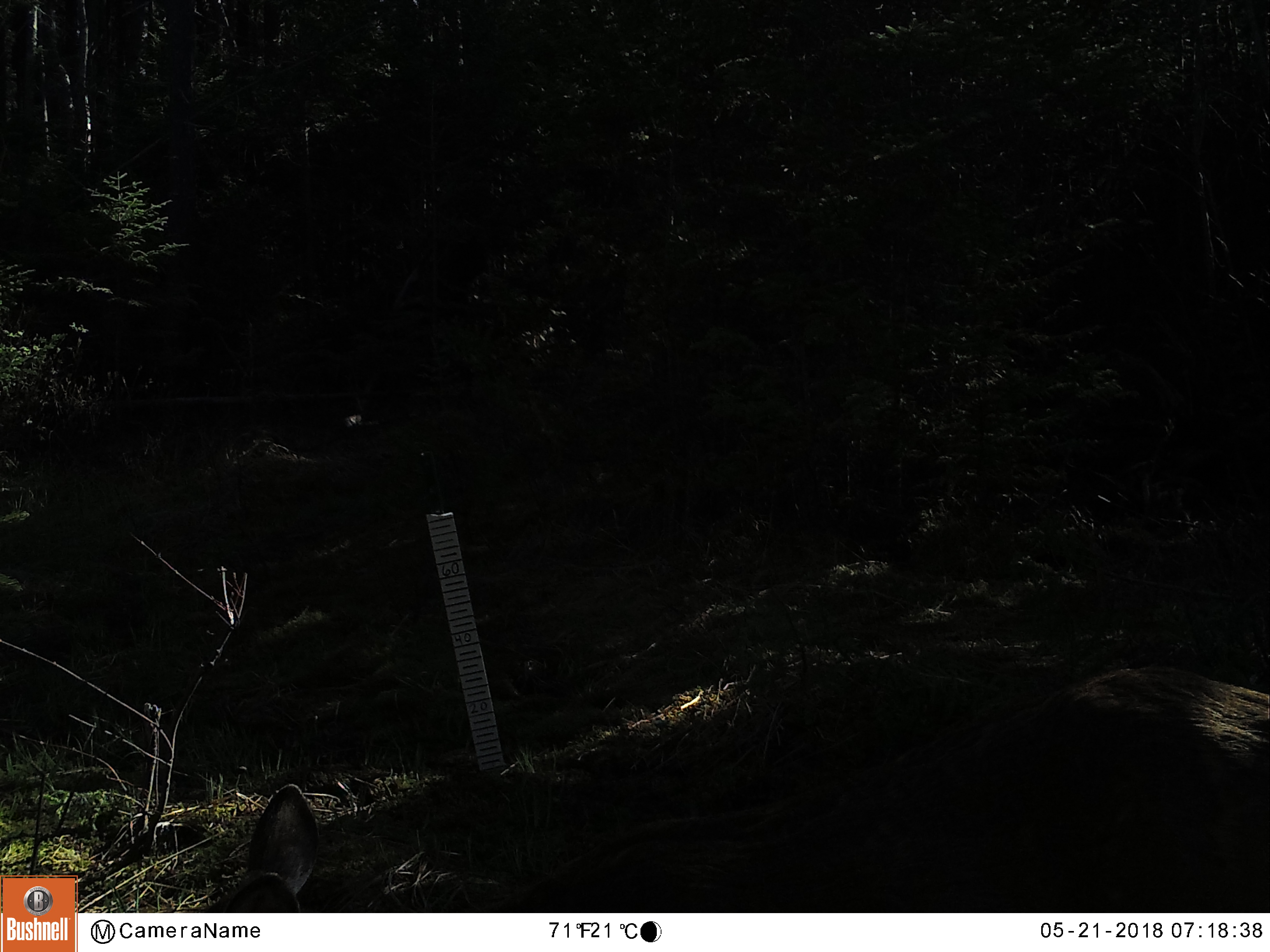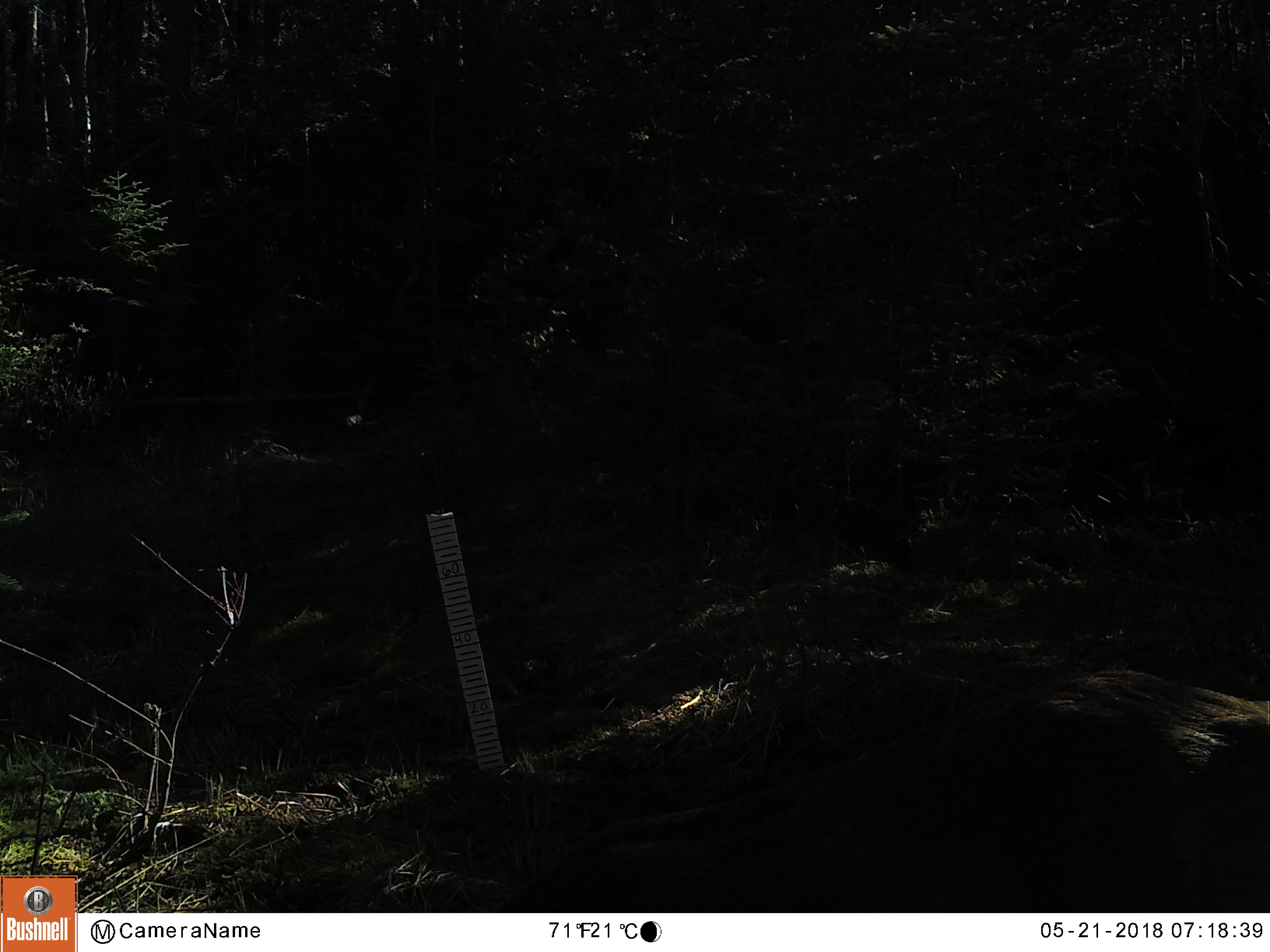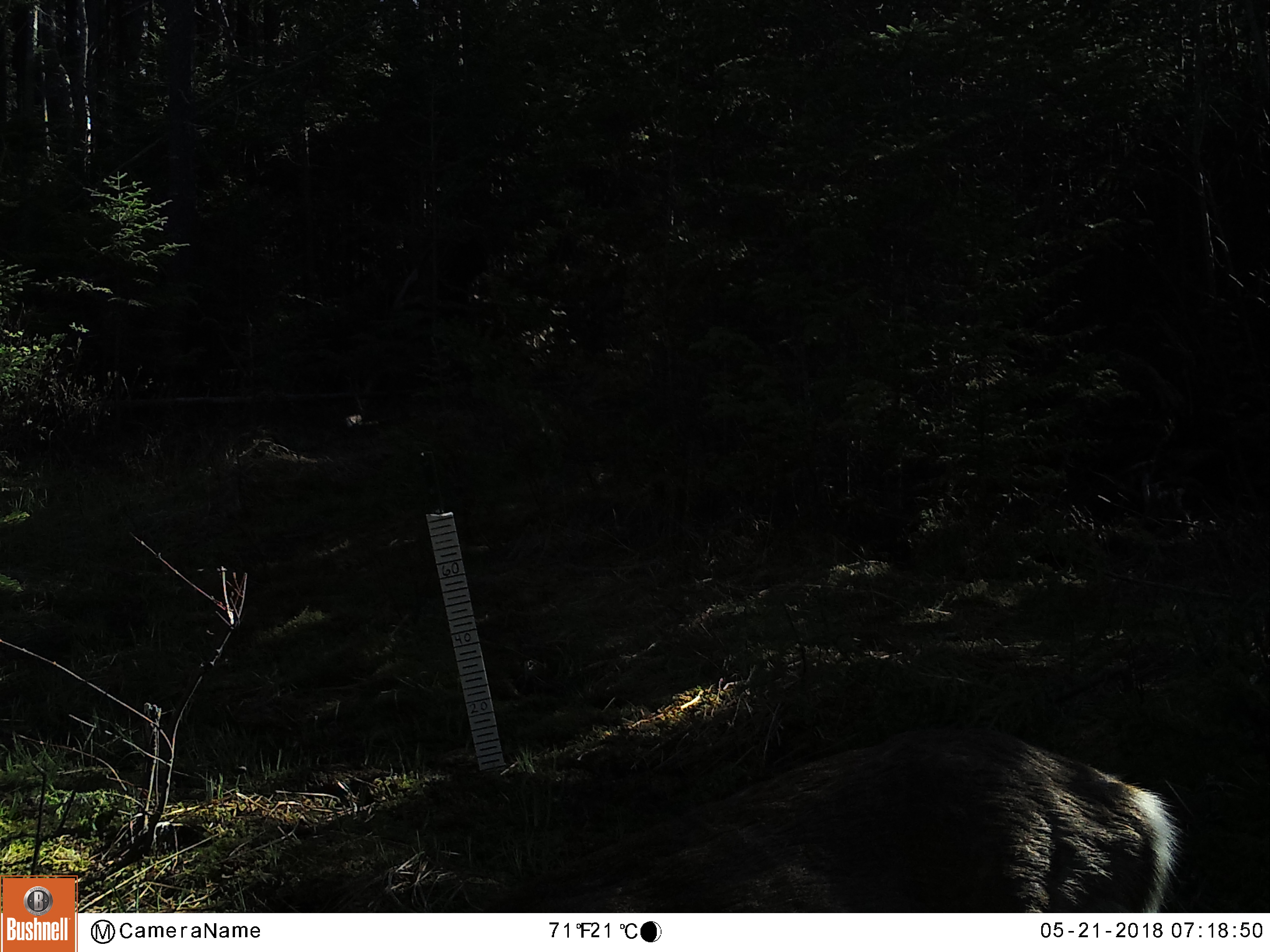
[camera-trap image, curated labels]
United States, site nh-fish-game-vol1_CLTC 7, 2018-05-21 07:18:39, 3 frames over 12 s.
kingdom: Animalia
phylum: Chordata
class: Mammalia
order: Artiodactyla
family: Cervidae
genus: Odocoileus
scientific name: Odocoileus virginianus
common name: white-tailed deer